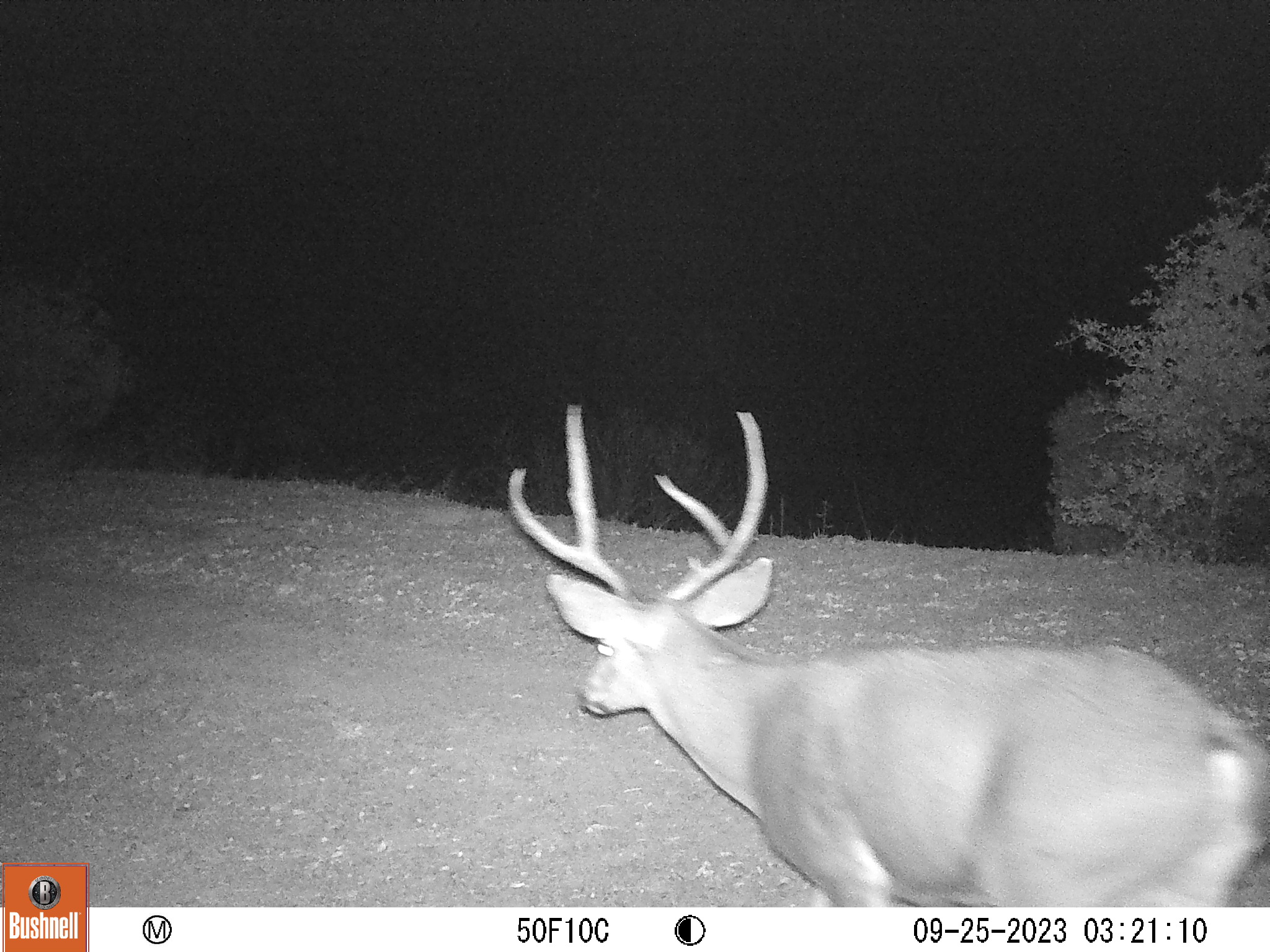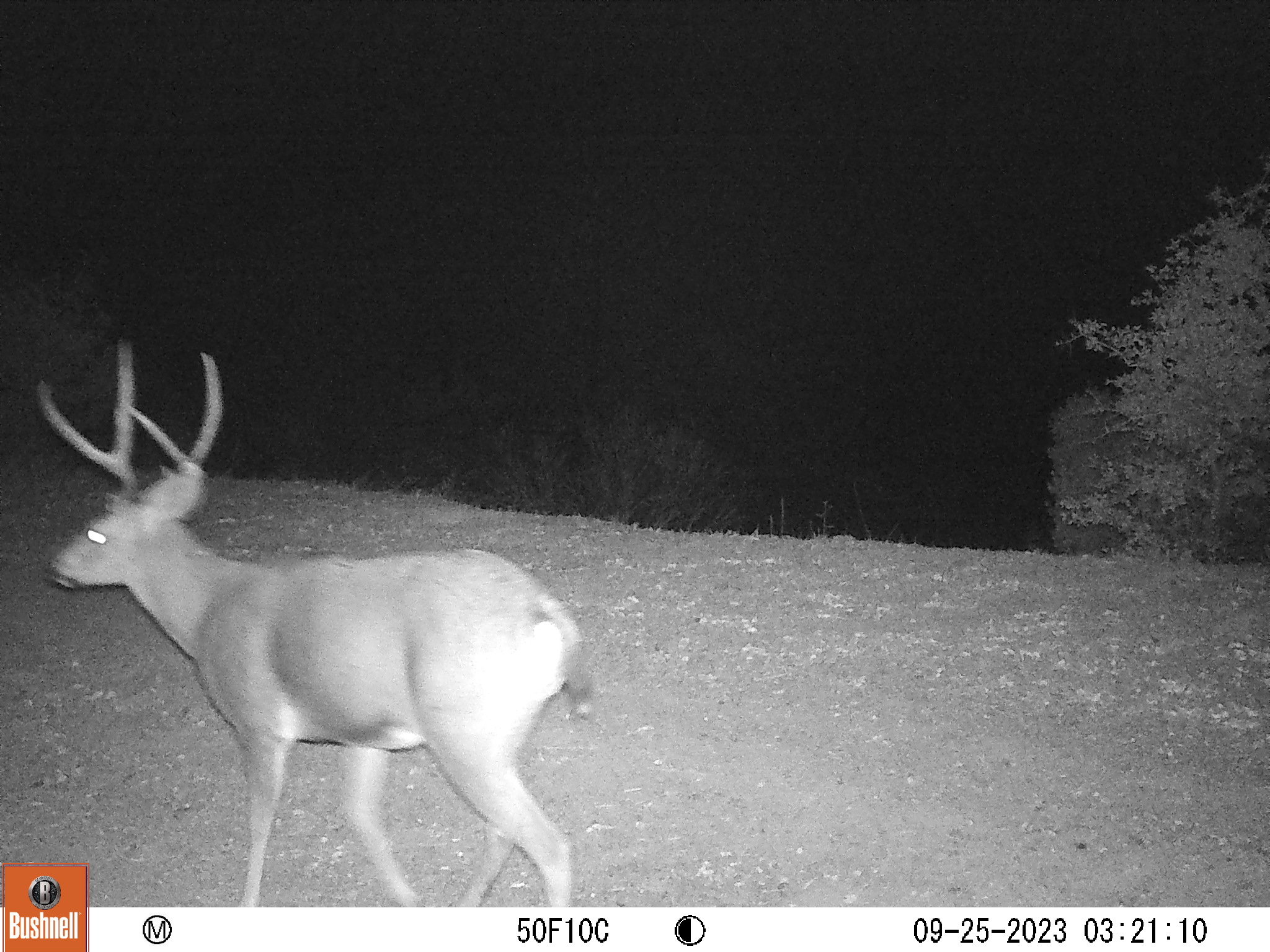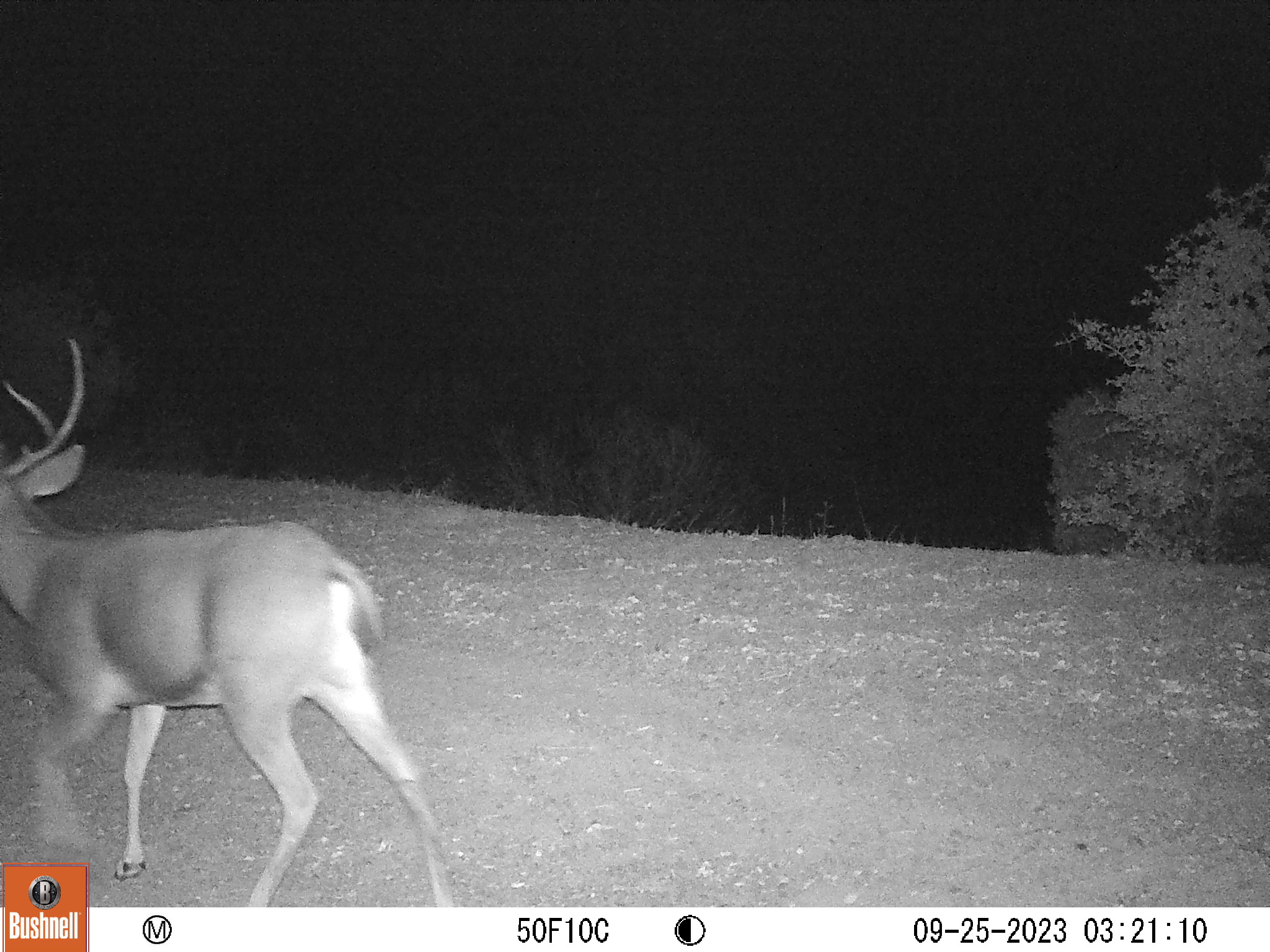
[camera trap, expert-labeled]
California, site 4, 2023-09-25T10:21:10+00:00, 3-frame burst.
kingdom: Animalia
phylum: Chordata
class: Mammalia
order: Artiodactyla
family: Cervidae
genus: Odocoileus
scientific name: Odocoileus hemionus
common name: mule deer